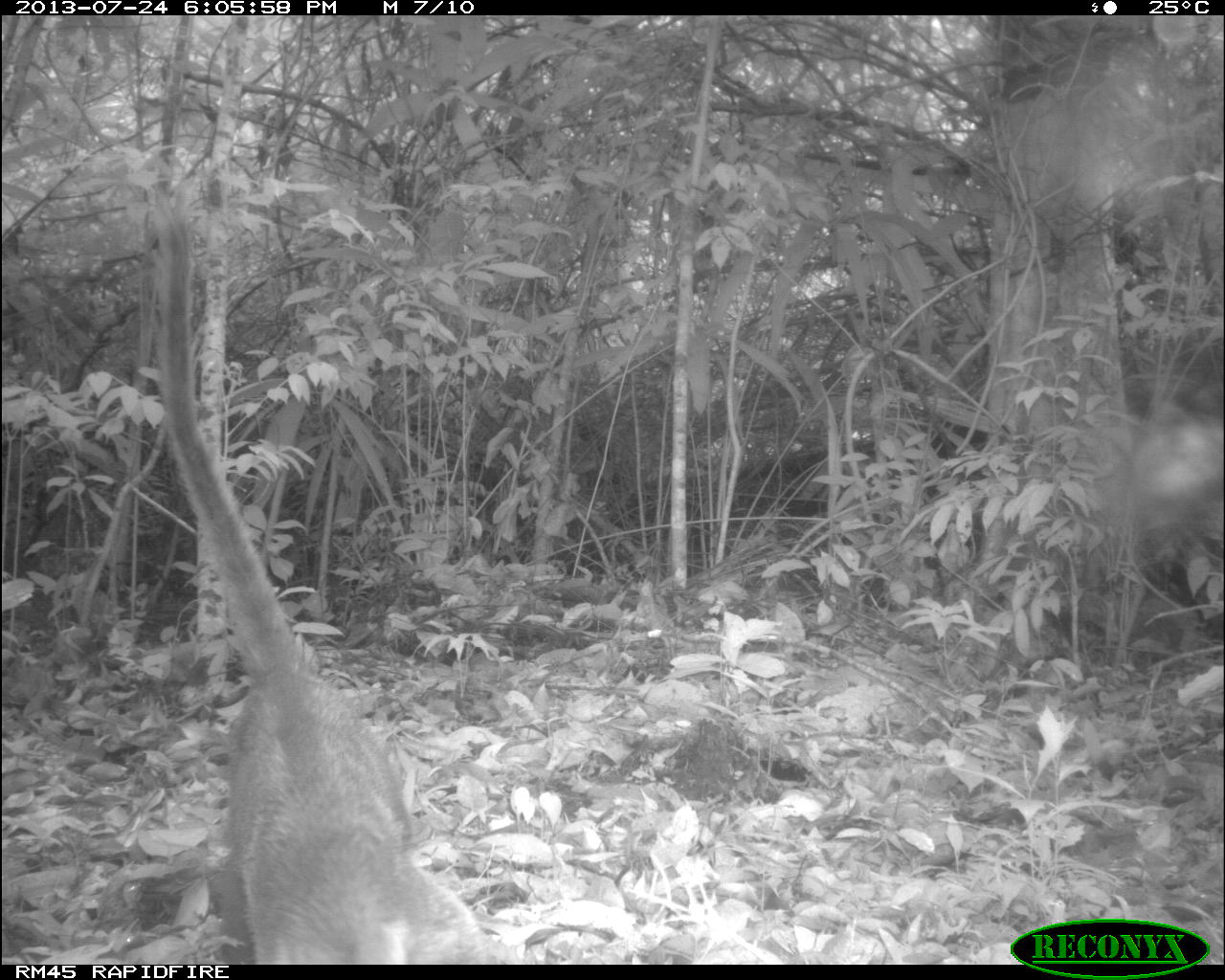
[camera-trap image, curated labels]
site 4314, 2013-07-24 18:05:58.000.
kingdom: Animalia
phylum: Chordata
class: Mammalia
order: Carnivora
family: Procyonidae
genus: Nasua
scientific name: Nasua narica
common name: white-nosed coati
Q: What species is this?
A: Nasua narica (white-nosed coati).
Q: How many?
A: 1.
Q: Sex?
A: Male.